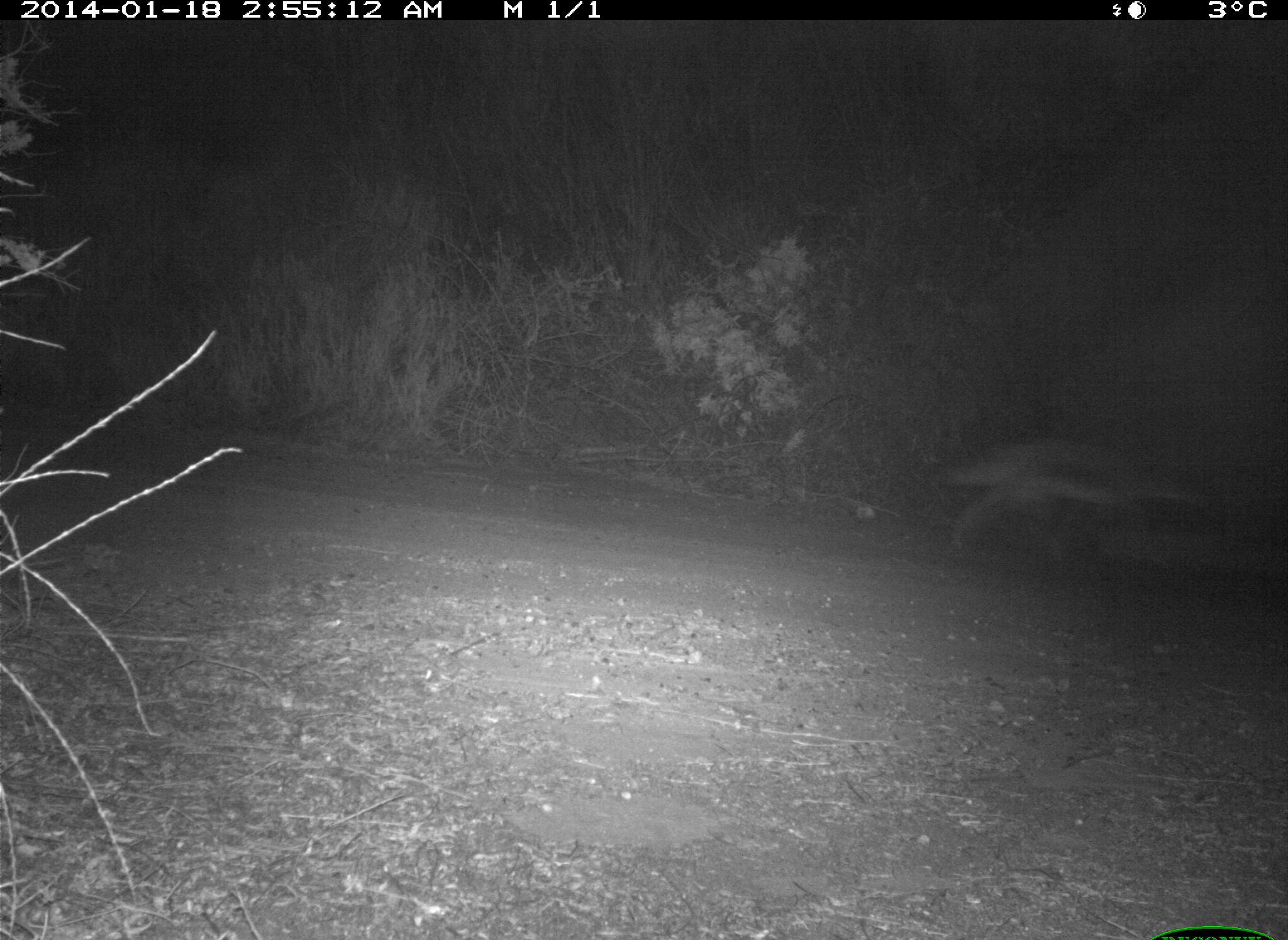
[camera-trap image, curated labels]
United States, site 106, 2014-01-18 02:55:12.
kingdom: Animalia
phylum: Chordata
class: Mammalia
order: Carnivora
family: Canidae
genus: Canis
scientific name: Canis latrans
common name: coyote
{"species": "coyote (Canis latrans)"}